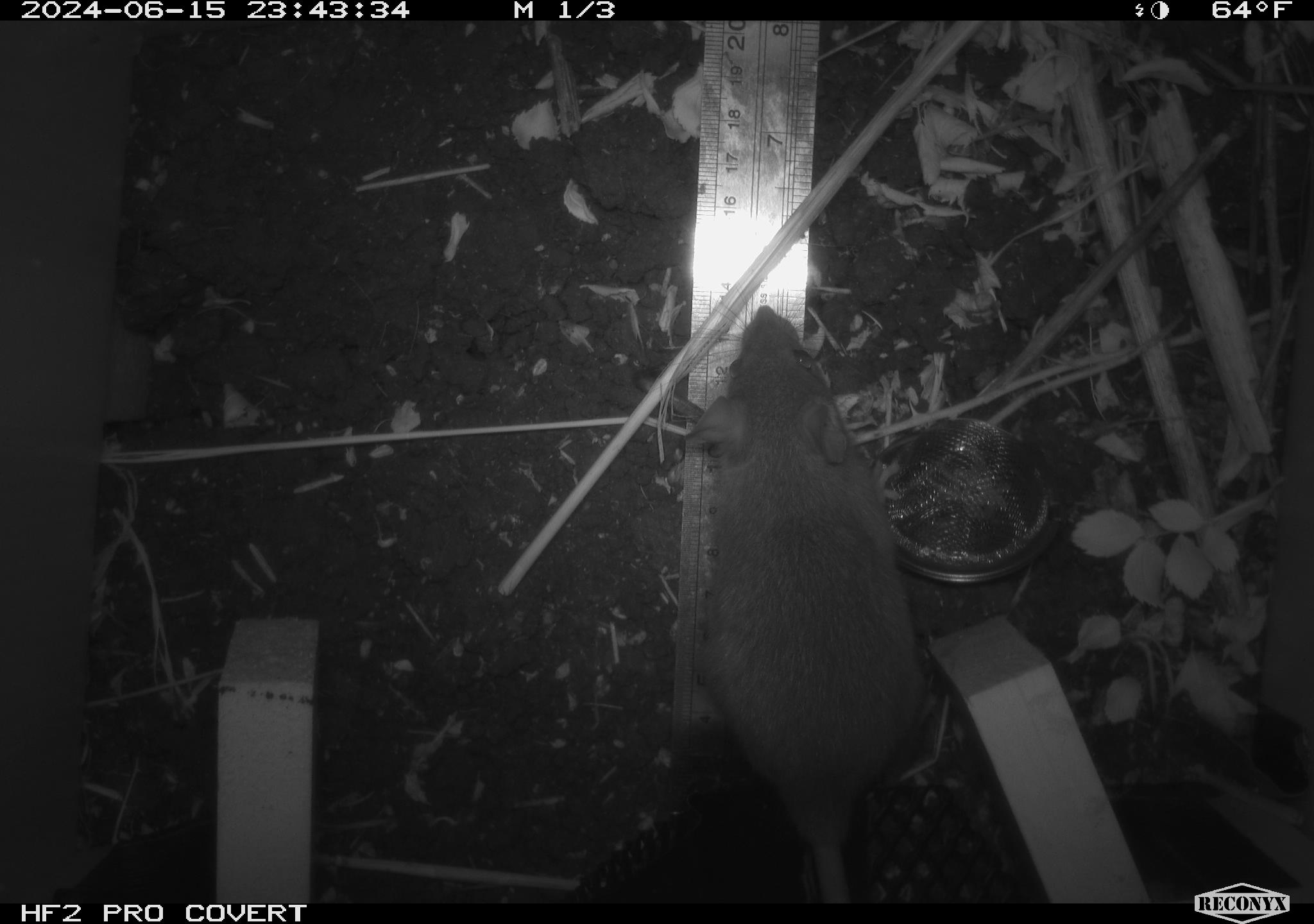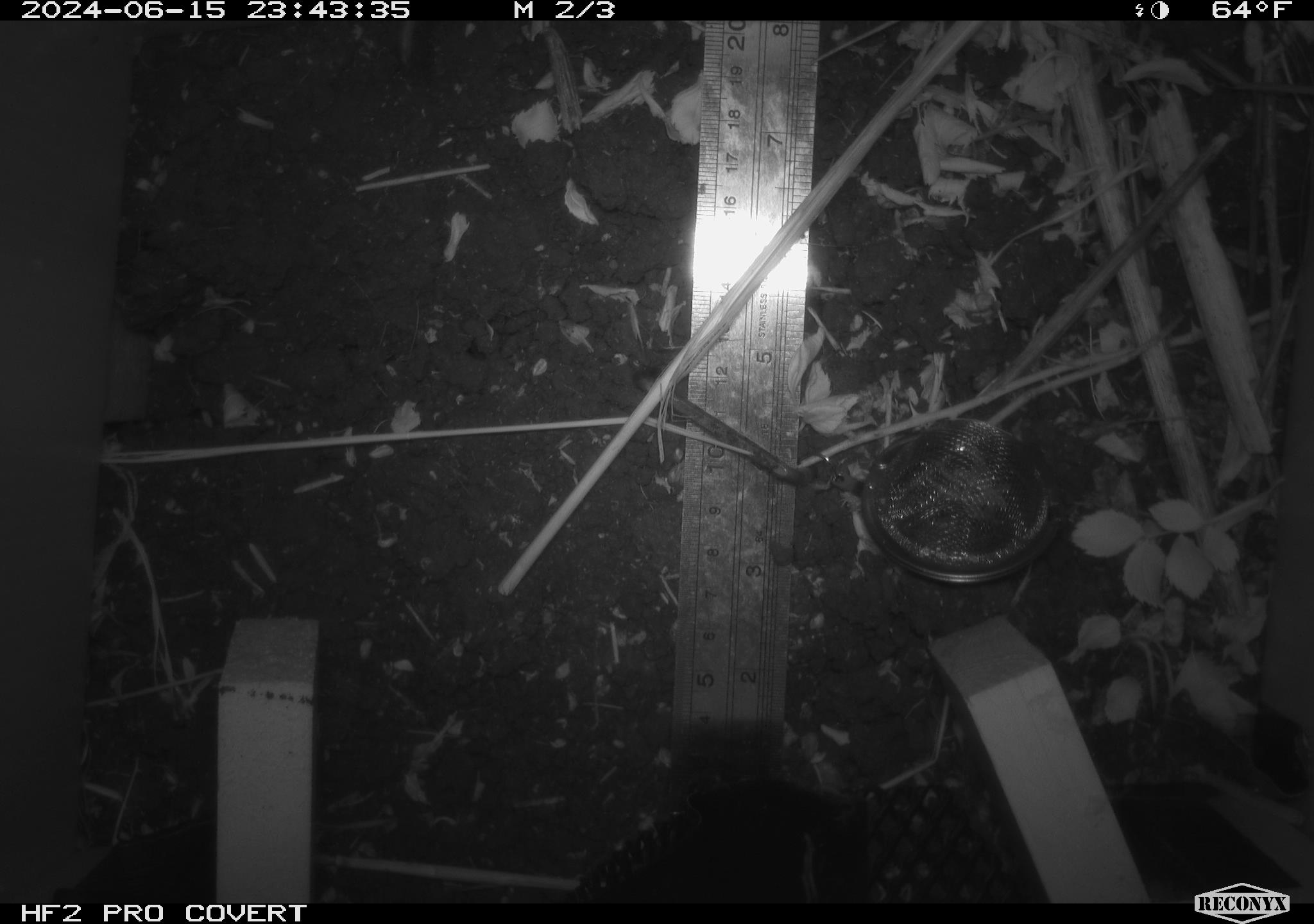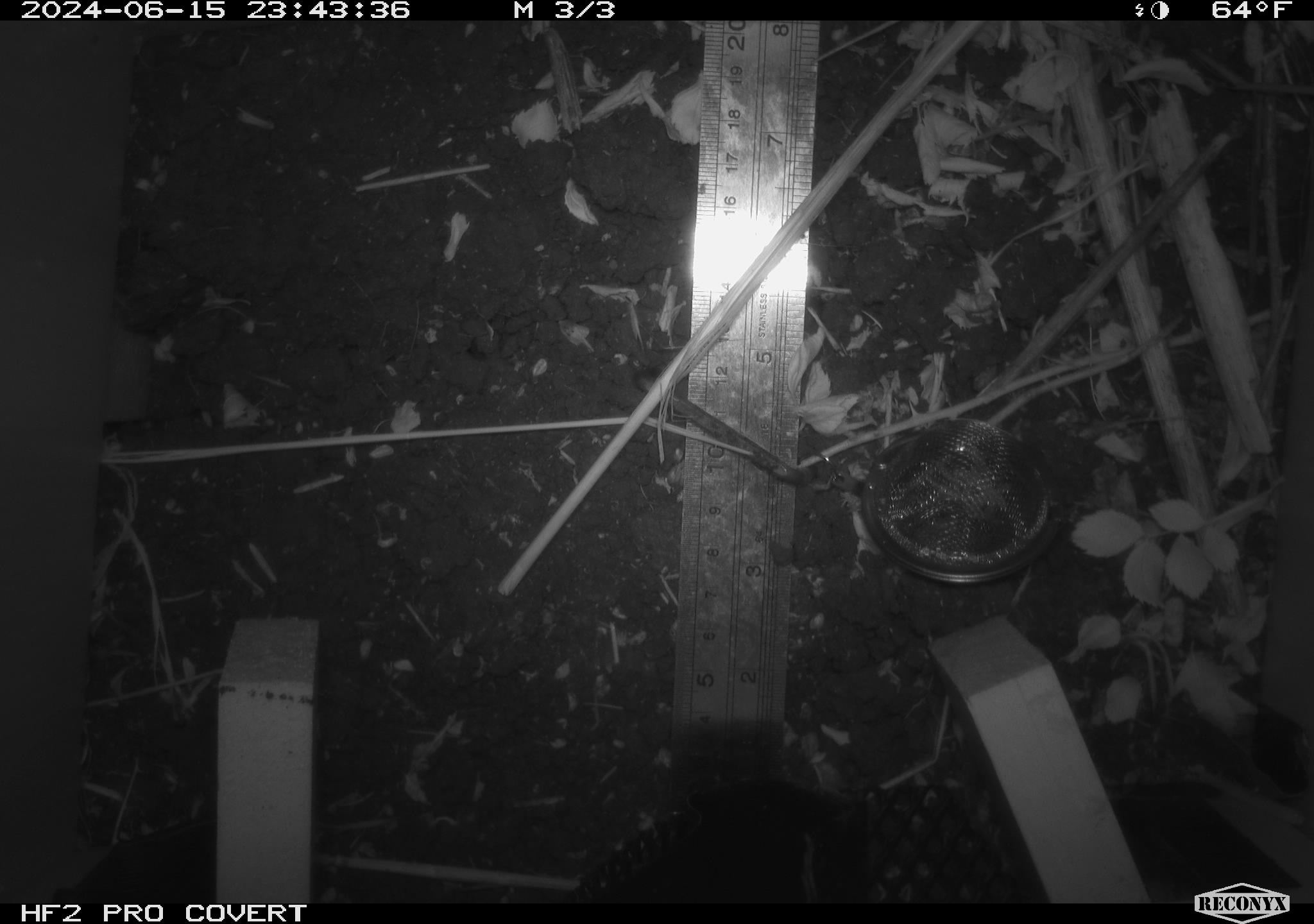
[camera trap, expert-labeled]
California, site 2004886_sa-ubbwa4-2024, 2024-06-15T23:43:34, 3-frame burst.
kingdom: Animalia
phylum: Chordata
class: Mammalia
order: Rodentia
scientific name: Rodentia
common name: woodrat or rat or mouse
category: woodrat or rat or mouse species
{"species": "woodrat or rat or mouse species (woodrat or rat or mouse) (Rodentia)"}